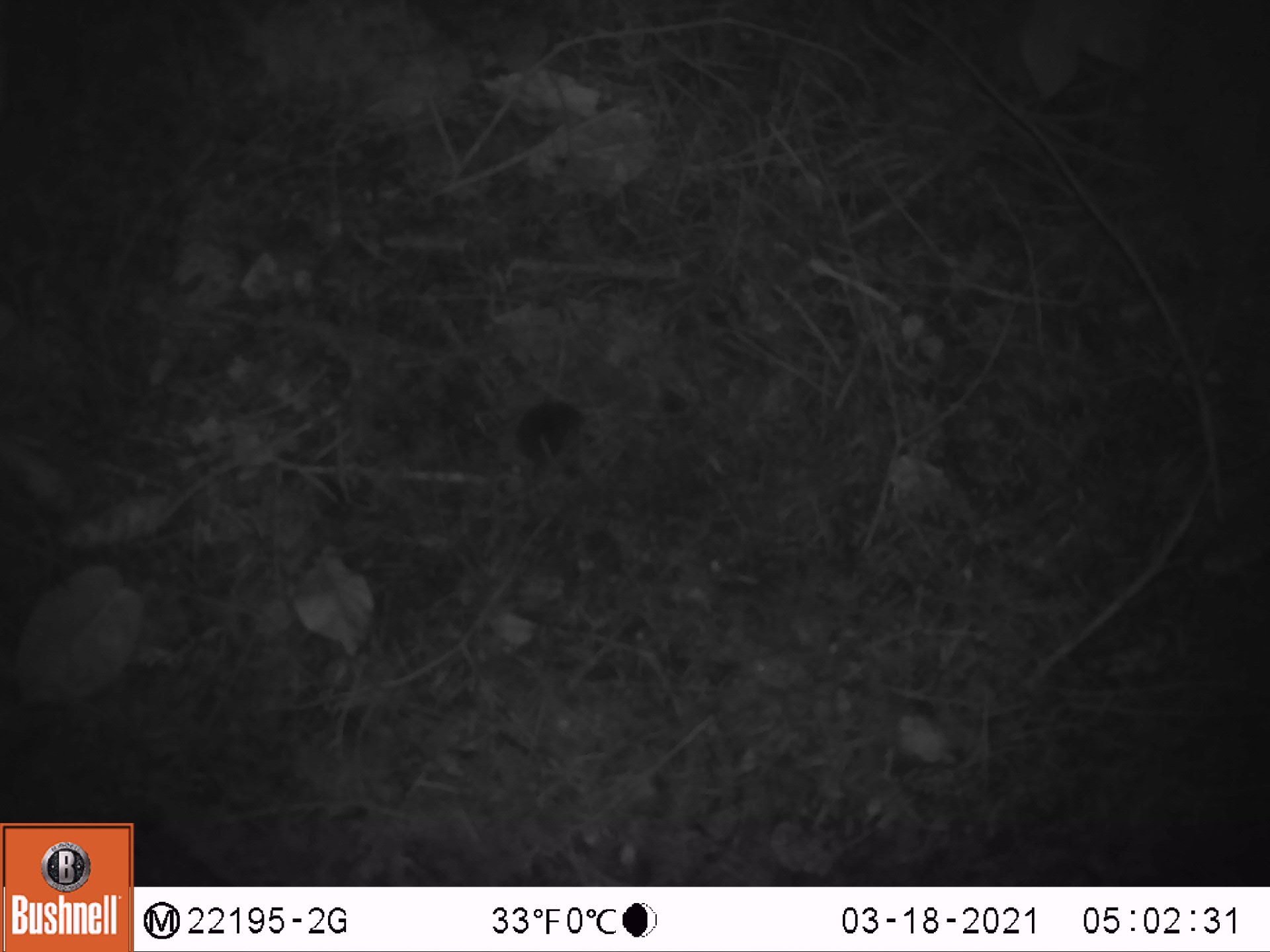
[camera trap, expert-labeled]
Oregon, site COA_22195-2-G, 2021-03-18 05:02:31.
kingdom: Animalia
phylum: Chordata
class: Mammalia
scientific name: Mammalia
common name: small mammal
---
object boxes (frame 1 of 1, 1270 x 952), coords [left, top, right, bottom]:
small mammal: [476, 367, 617, 507]